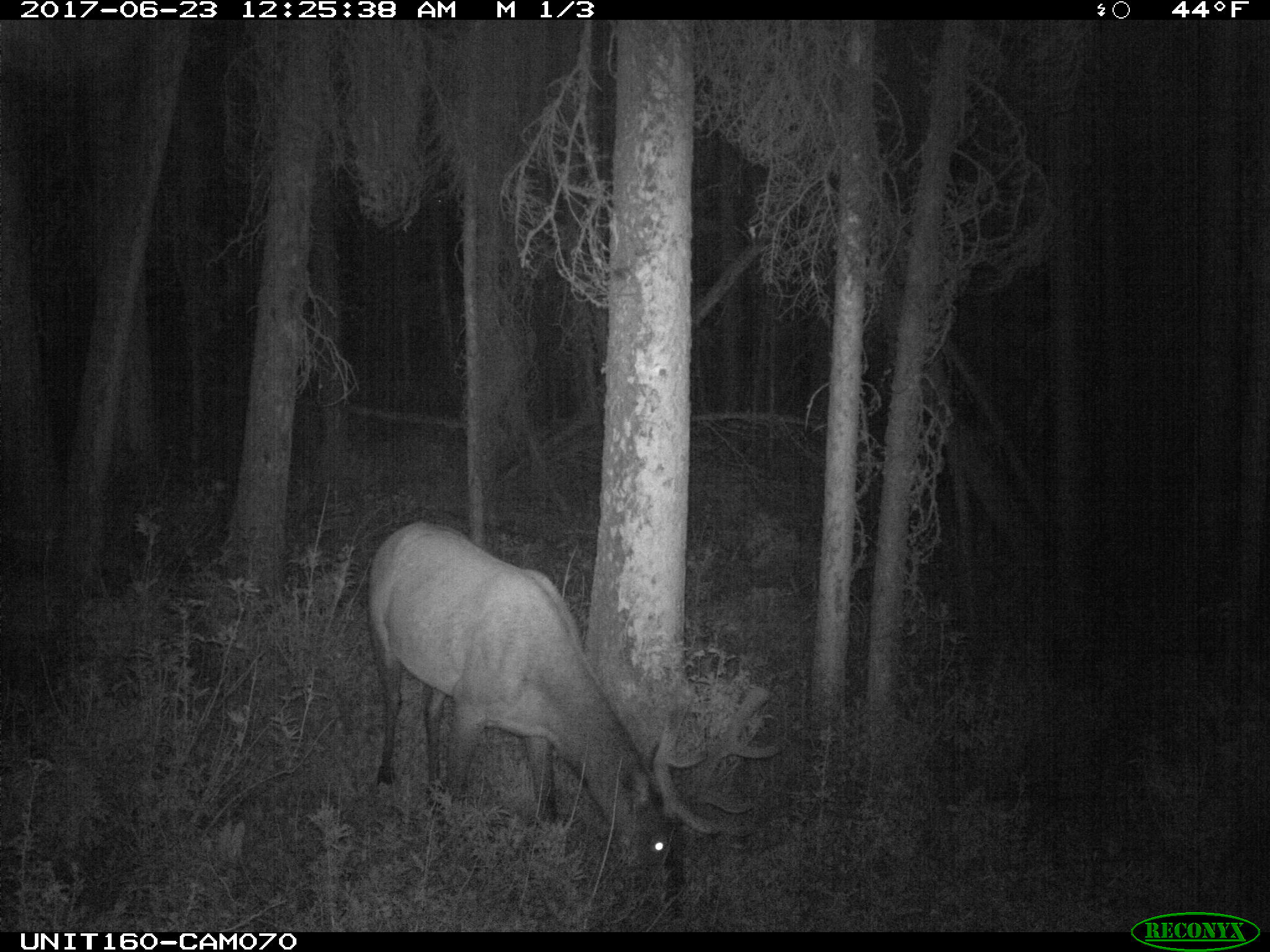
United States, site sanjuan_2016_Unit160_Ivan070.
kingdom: Animalia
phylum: Chordata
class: Mammalia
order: Artiodactyla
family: Cervidae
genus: Cervus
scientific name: Cervus elaphus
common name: red deer